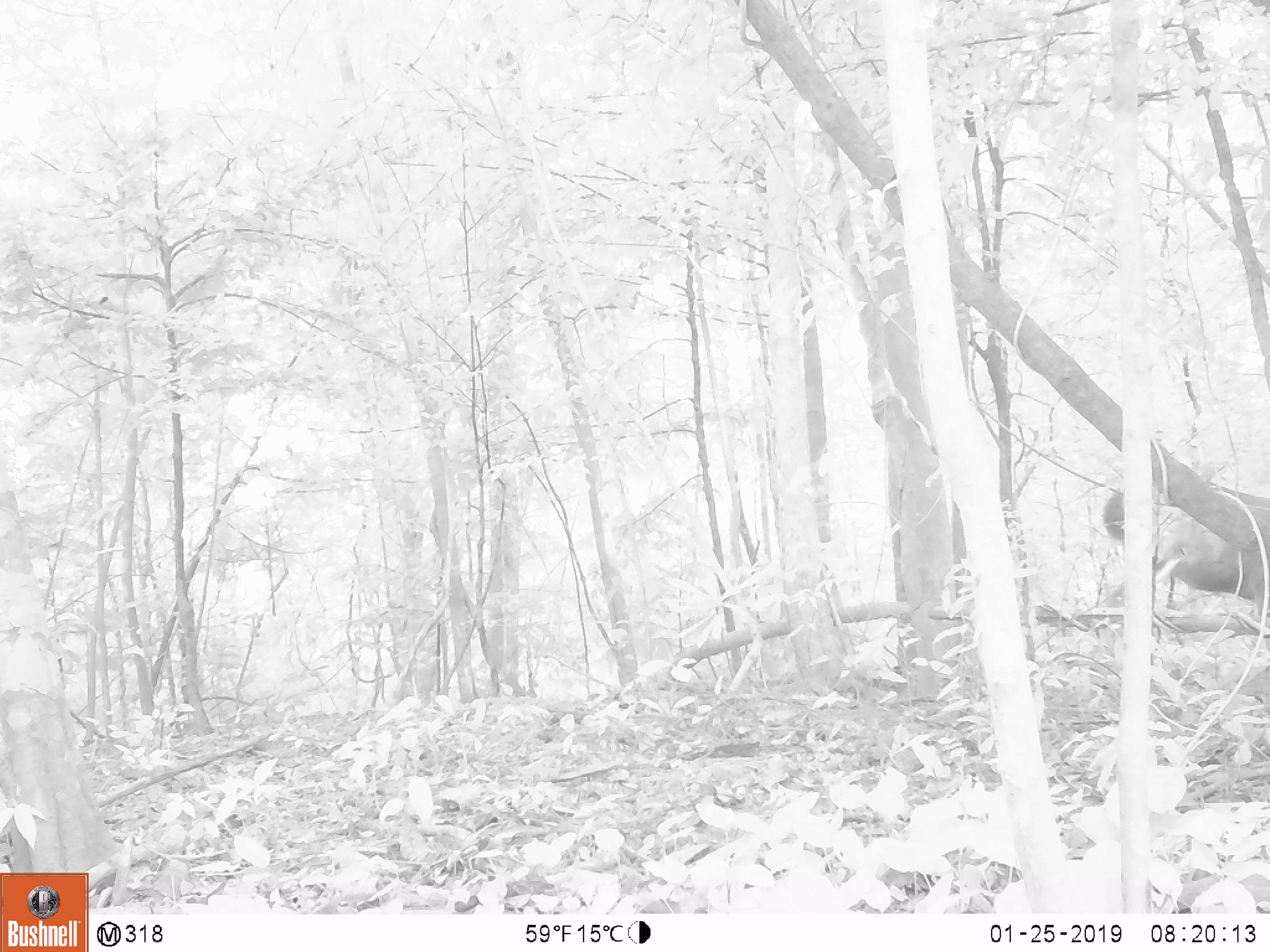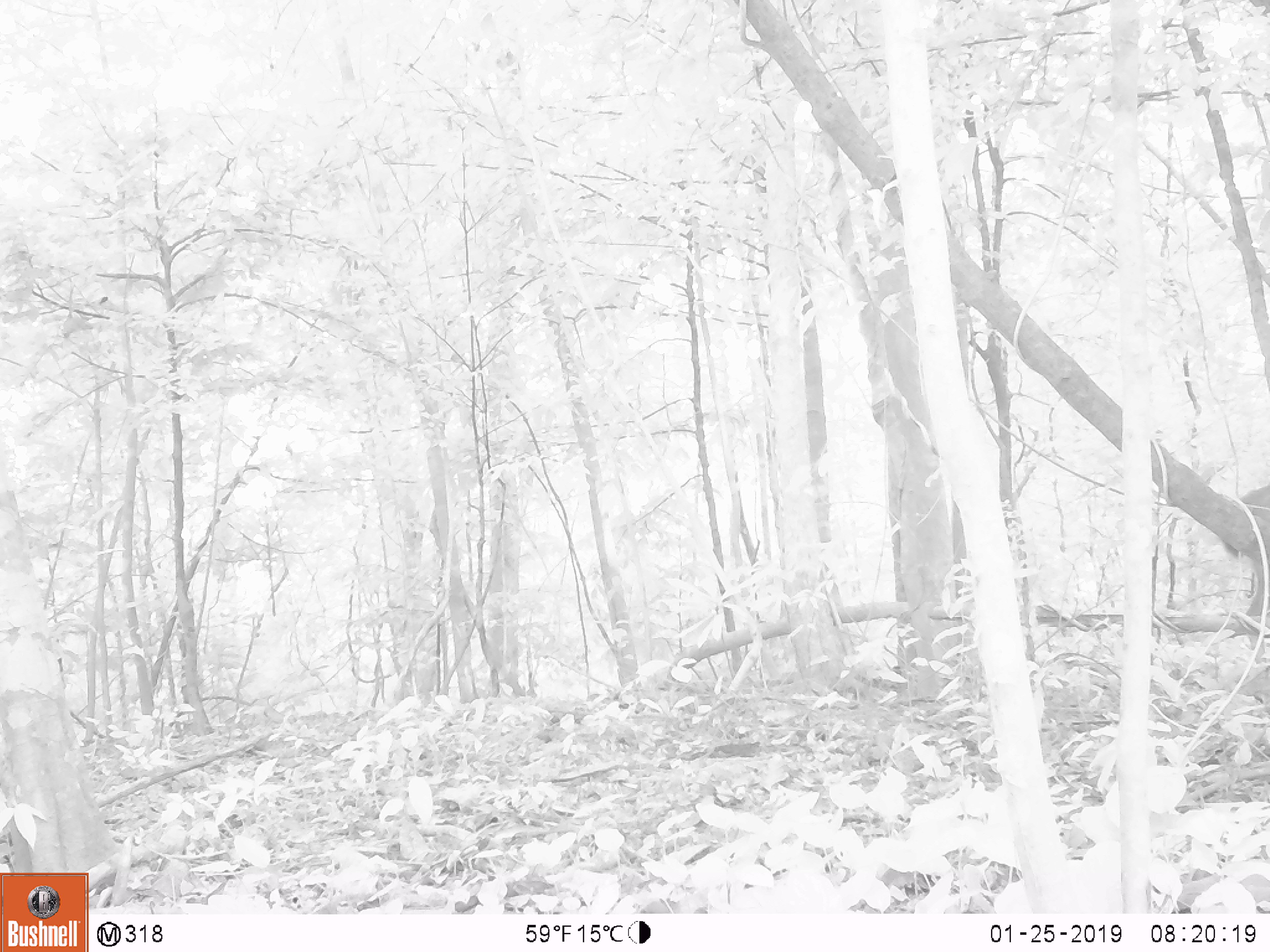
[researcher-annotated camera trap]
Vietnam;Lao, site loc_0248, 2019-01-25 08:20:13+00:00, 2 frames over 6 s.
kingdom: Animalia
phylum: Chordata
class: Mammalia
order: Artiodactyla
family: Cervidae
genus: Rusa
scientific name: Rusa unicolor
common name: sambar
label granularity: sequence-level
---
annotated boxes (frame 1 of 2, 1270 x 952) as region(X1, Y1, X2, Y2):
sambar: region(1101, 475, 1269, 601)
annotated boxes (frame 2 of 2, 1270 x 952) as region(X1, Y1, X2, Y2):
sambar: region(1226, 483, 1270, 645)